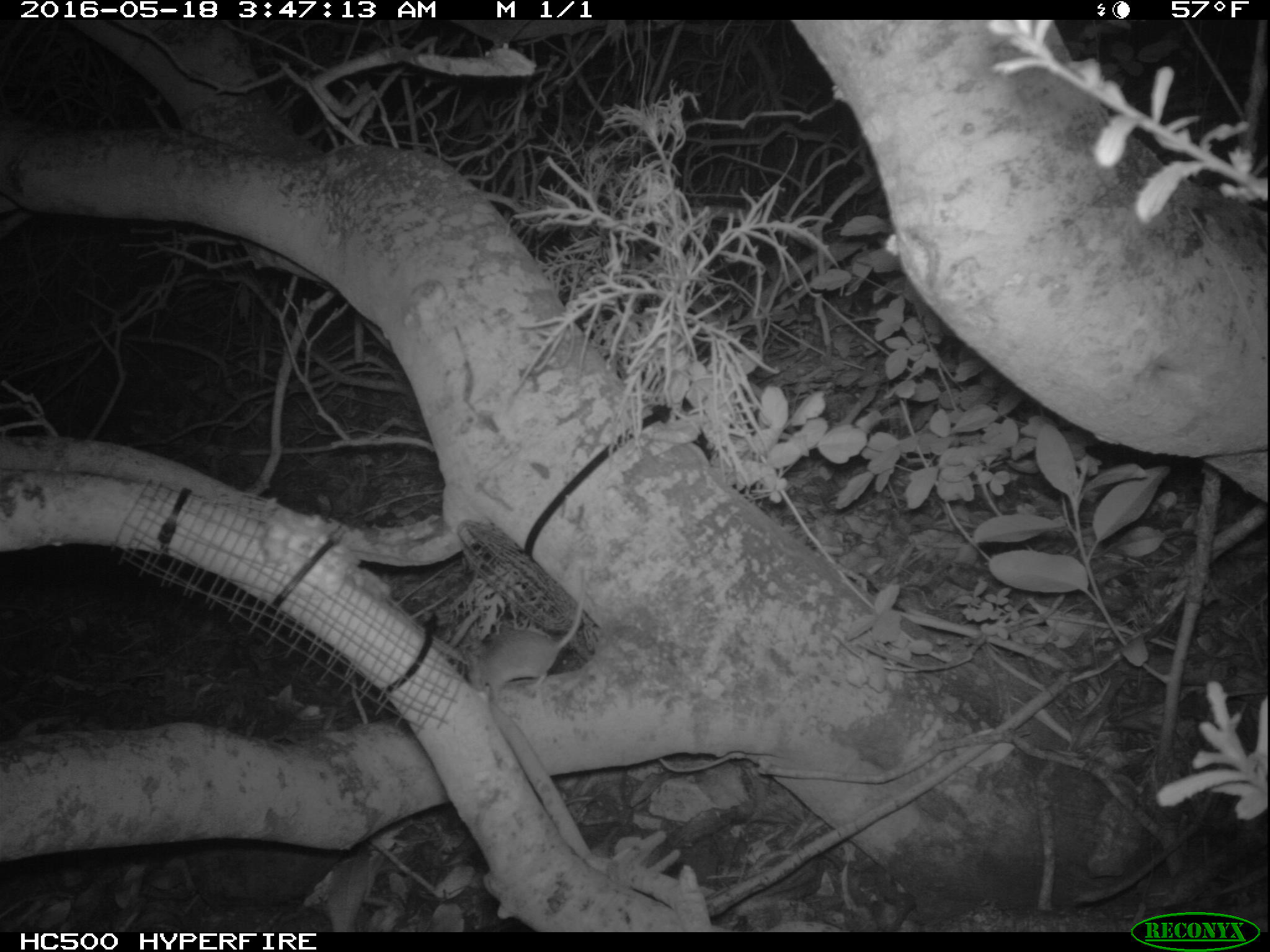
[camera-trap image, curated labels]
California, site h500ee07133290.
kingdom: Animalia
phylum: Chordata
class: Mammalia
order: Rodentia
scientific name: Rodentia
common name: rodent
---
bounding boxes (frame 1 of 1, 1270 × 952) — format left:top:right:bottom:
rodent: 468:562:587:698